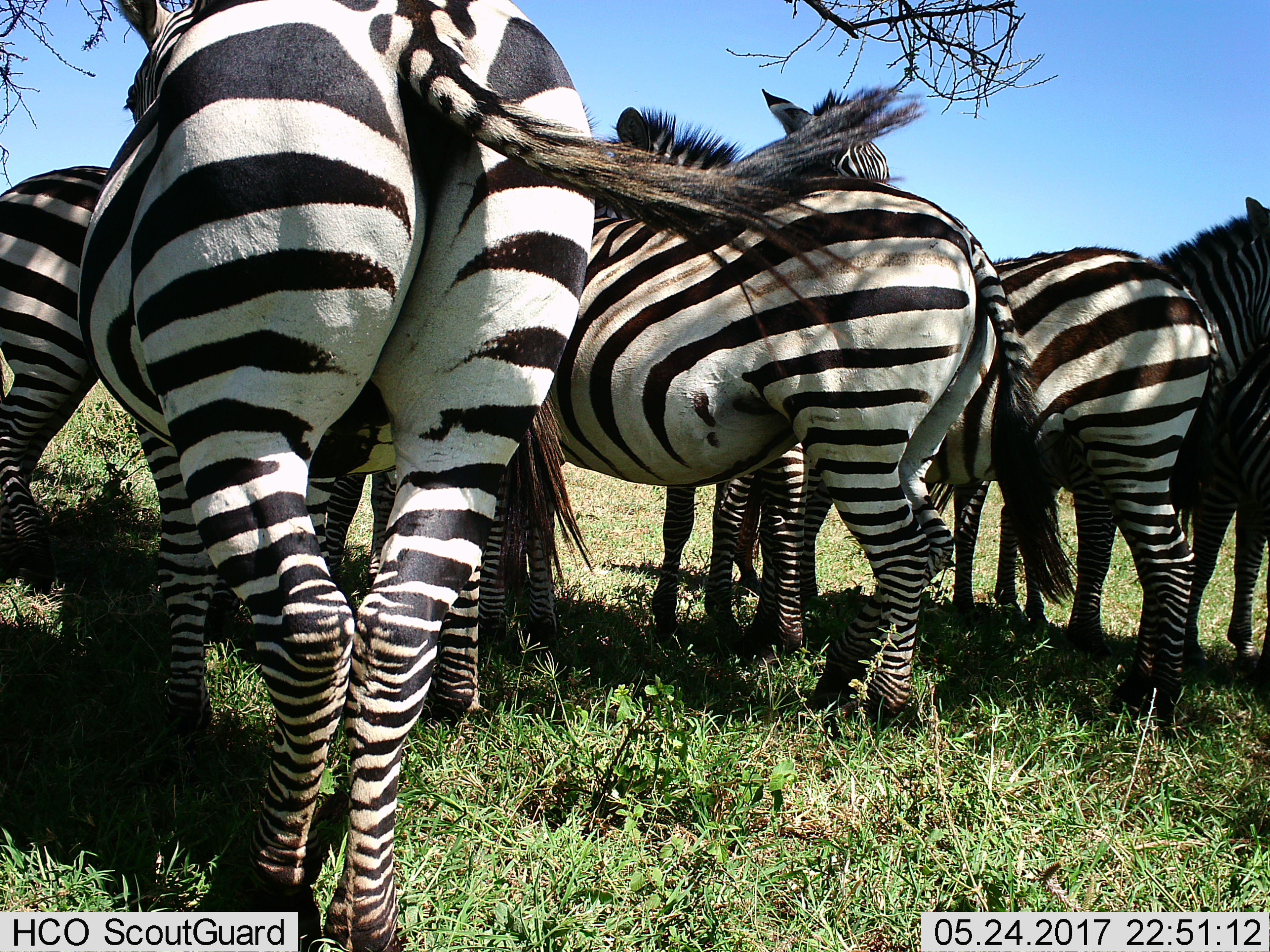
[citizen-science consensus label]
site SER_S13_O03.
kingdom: Animalia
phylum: Chordata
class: Mammalia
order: Perissodactyla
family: Equidae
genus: Equus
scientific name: Equus quagga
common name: plains zebra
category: zebraplains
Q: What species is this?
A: Zebraplains (plains zebra) (Equus quagga).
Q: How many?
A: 6.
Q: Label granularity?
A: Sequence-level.